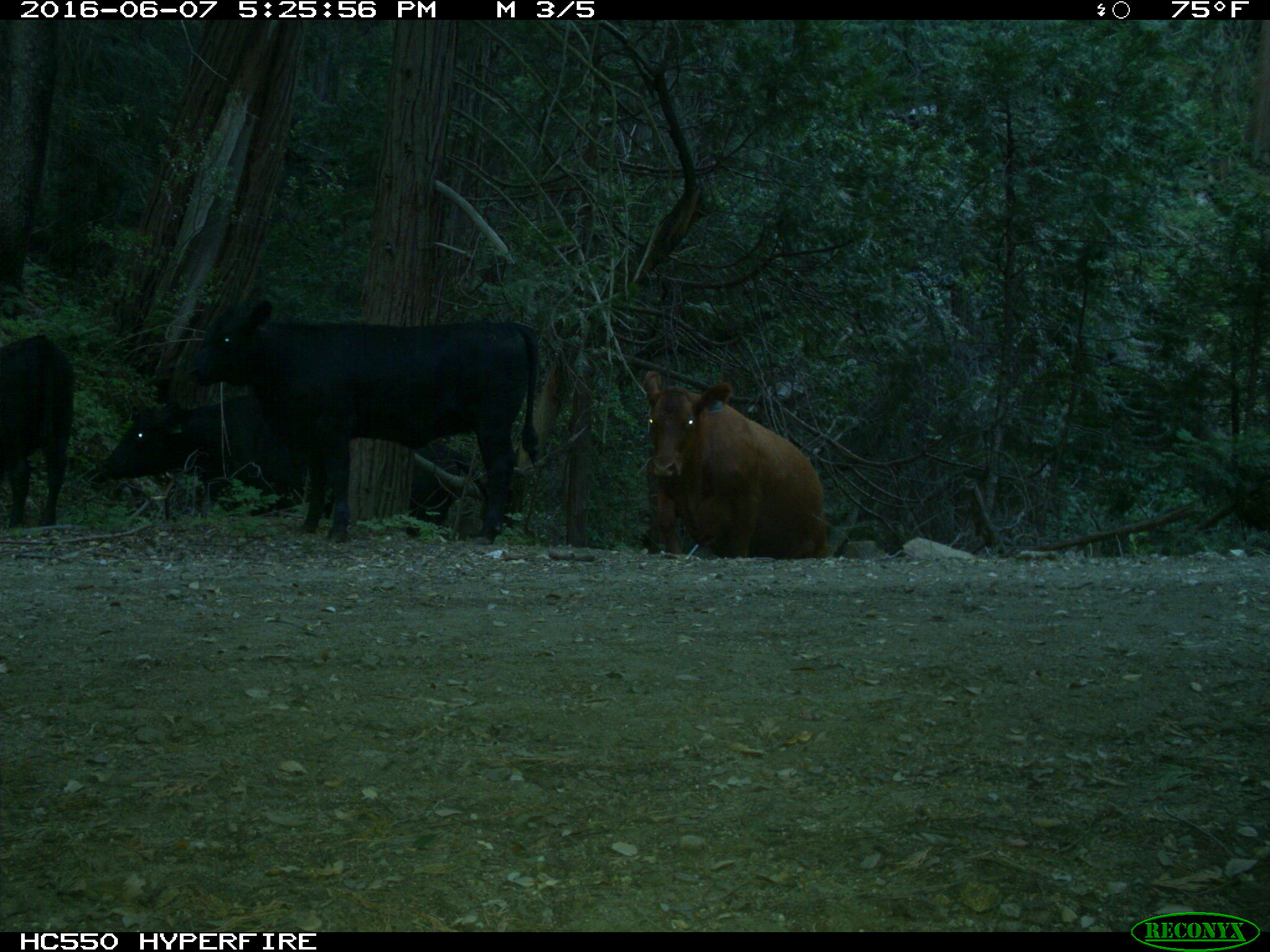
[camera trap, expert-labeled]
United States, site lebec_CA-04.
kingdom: Animalia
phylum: Chordata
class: Mammalia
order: Artiodactyla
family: Bovidae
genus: Bos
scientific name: Bos taurus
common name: domestic cow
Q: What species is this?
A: Bos taurus (domestic cow).